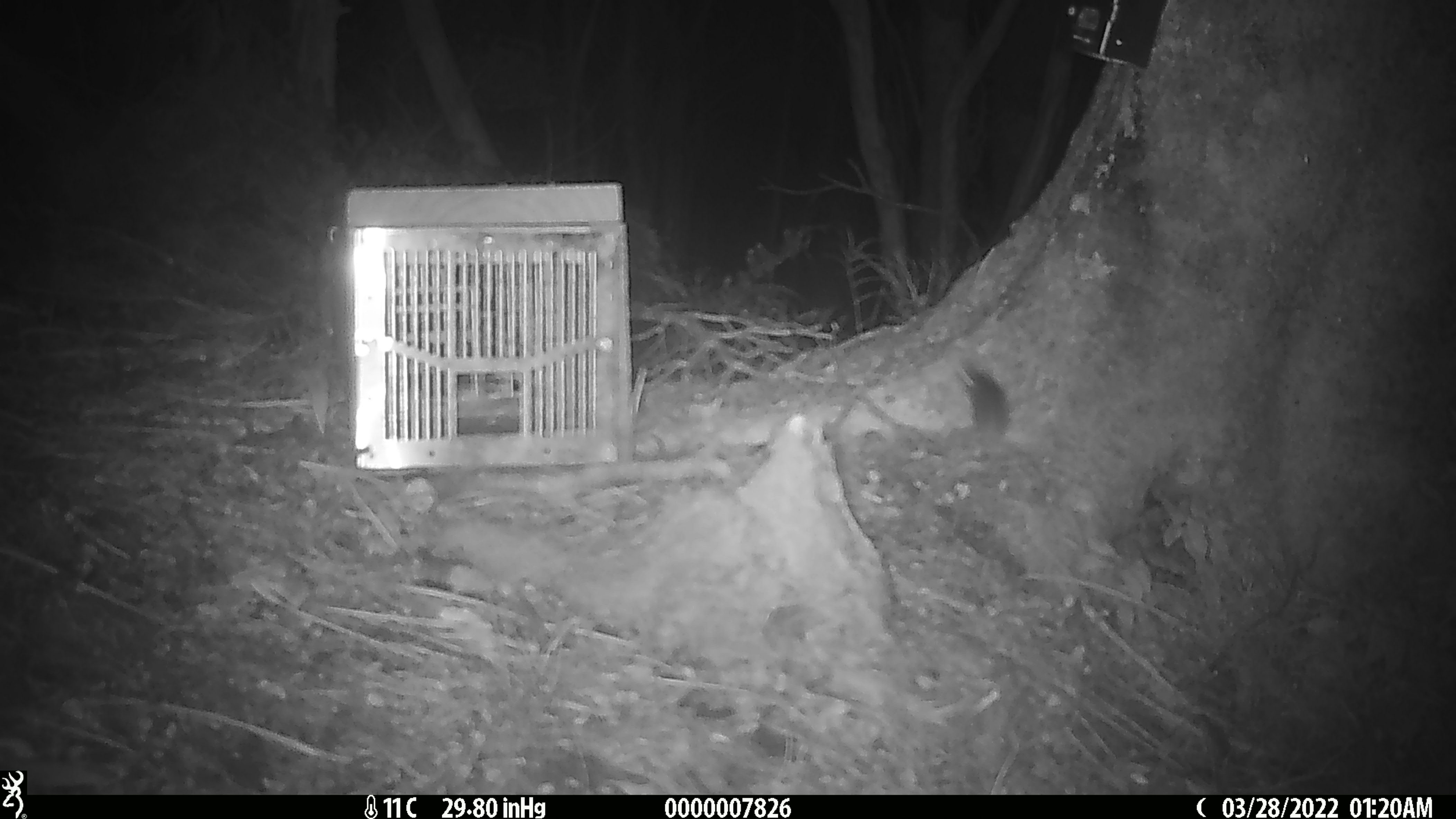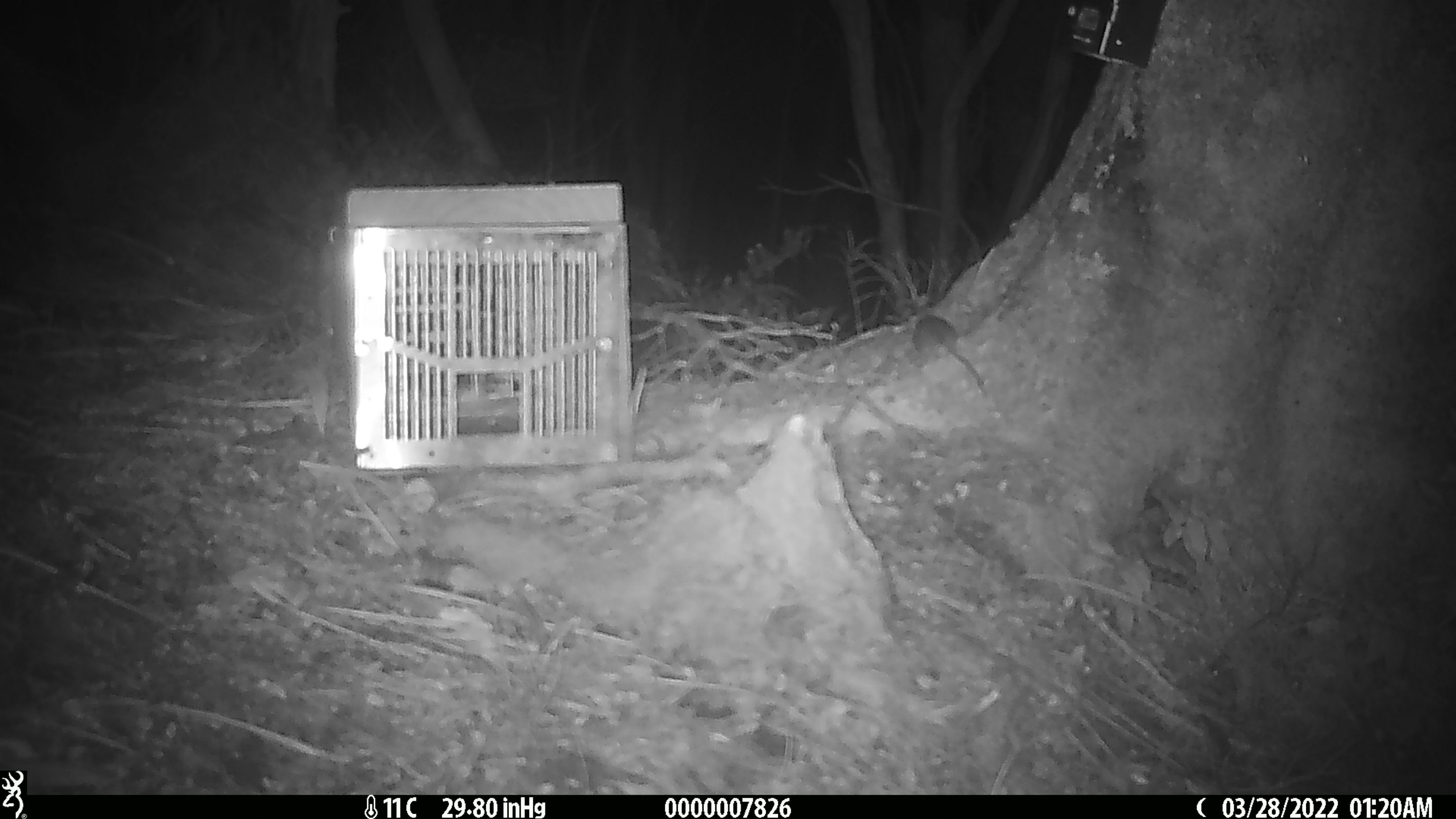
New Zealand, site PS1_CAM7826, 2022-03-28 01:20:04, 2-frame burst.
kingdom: Animalia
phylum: Chordata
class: Mammalia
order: Rodentia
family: Muridae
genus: Mus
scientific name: Mus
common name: mouse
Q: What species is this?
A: Mouse (Mus).